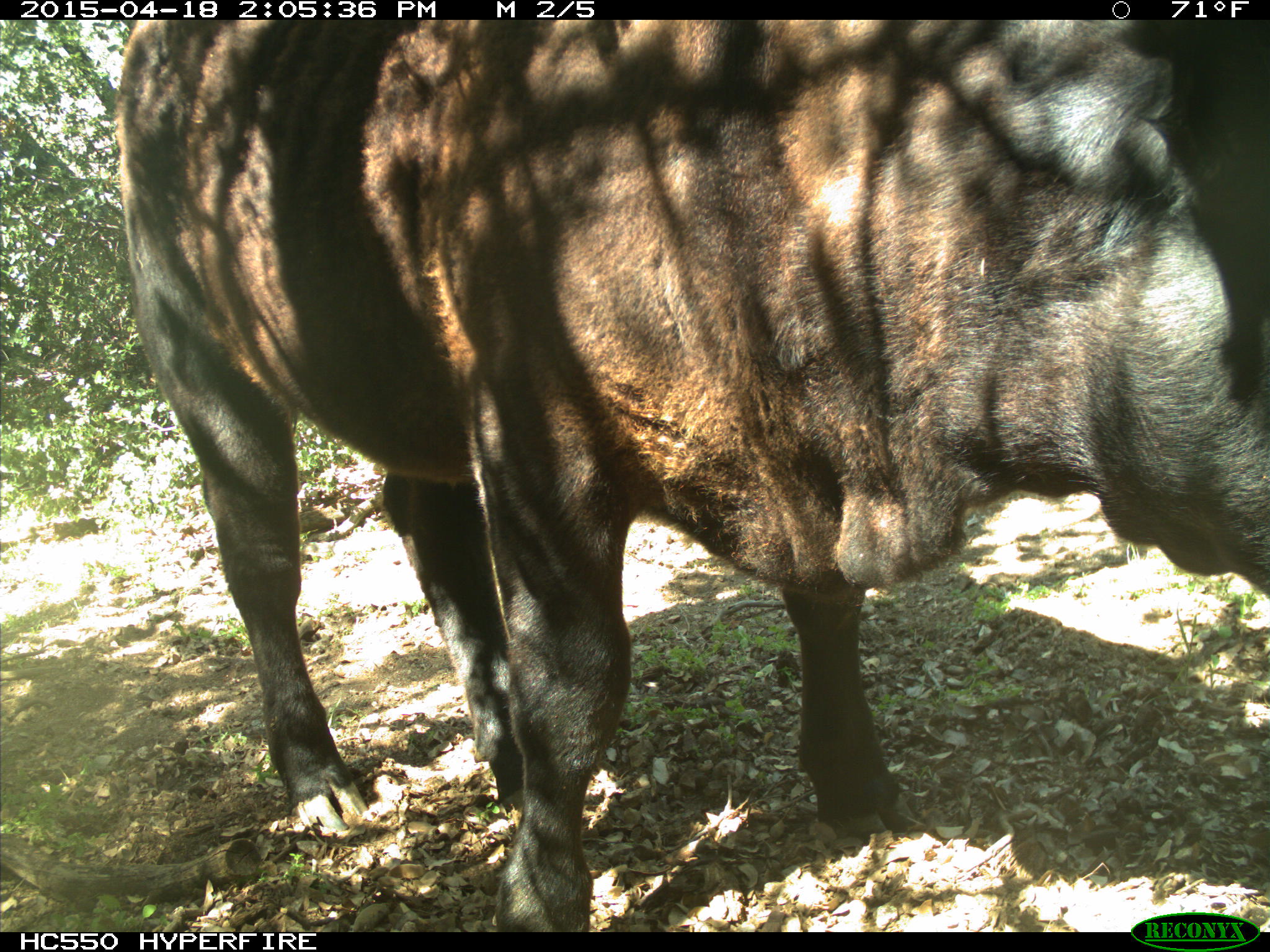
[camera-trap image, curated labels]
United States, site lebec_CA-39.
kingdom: Animalia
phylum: Chordata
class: Mammalia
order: Artiodactyla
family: Bovidae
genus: Bos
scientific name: Bos taurus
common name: domestic cow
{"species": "Bos taurus (domestic cow)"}